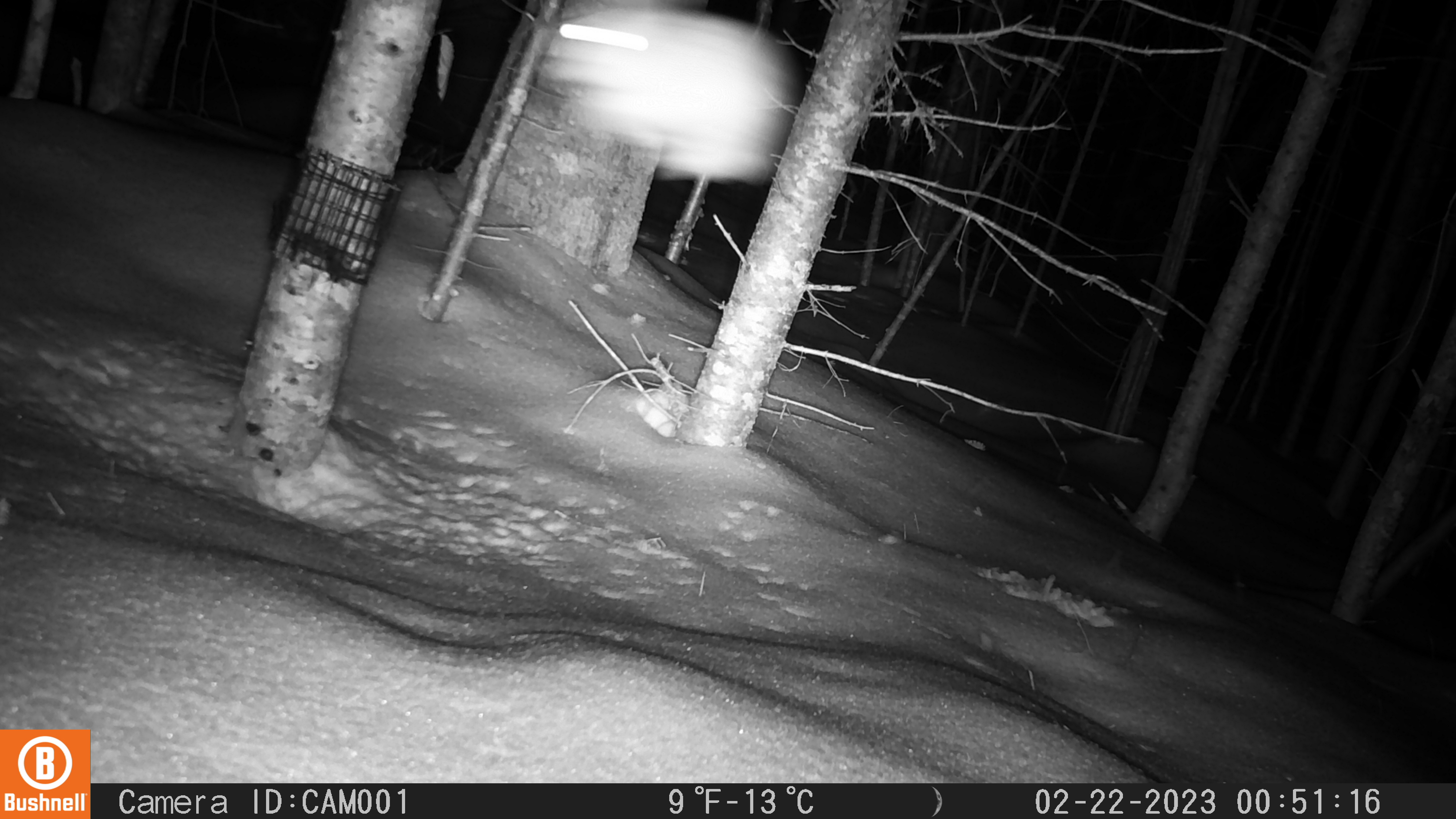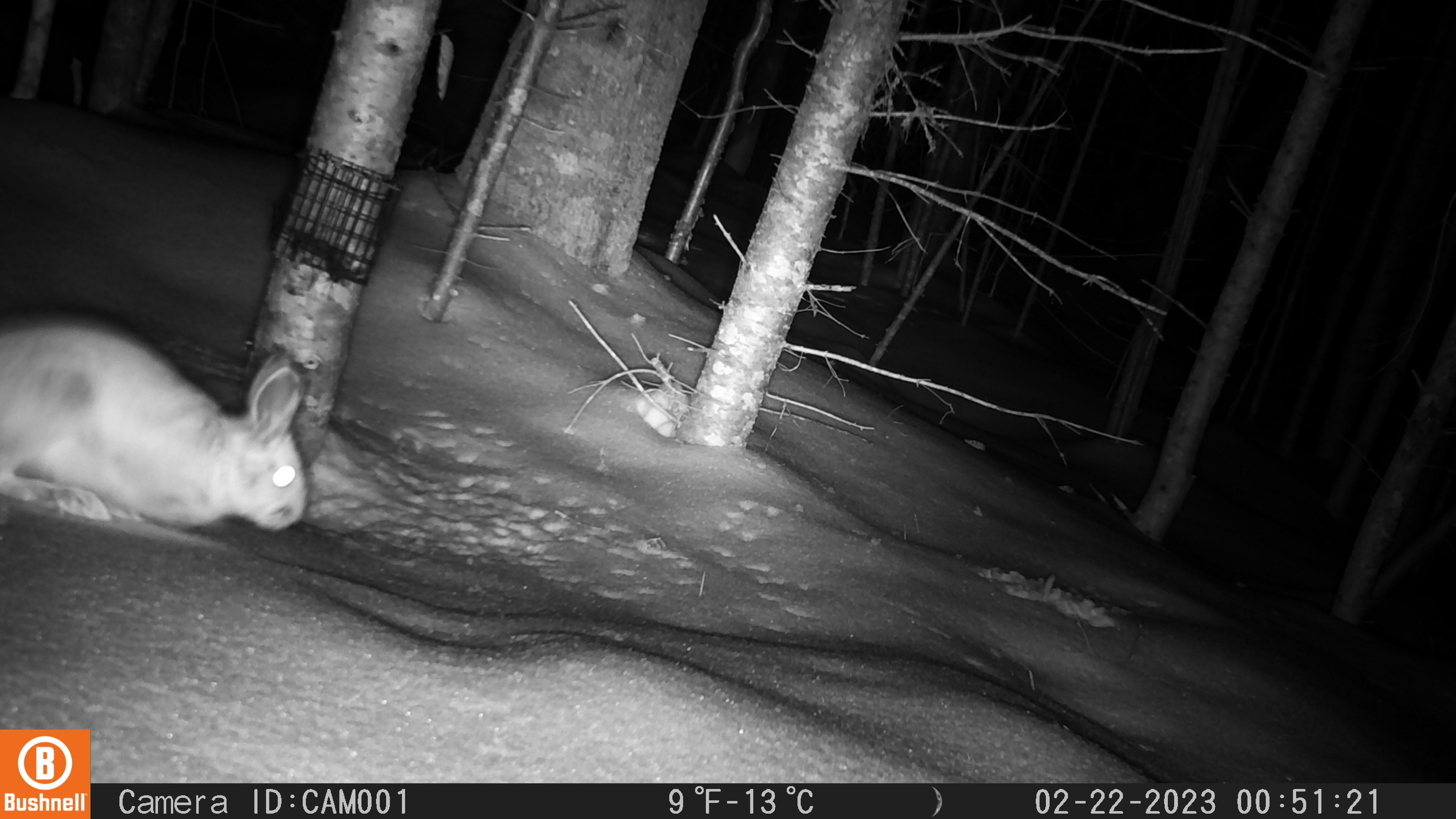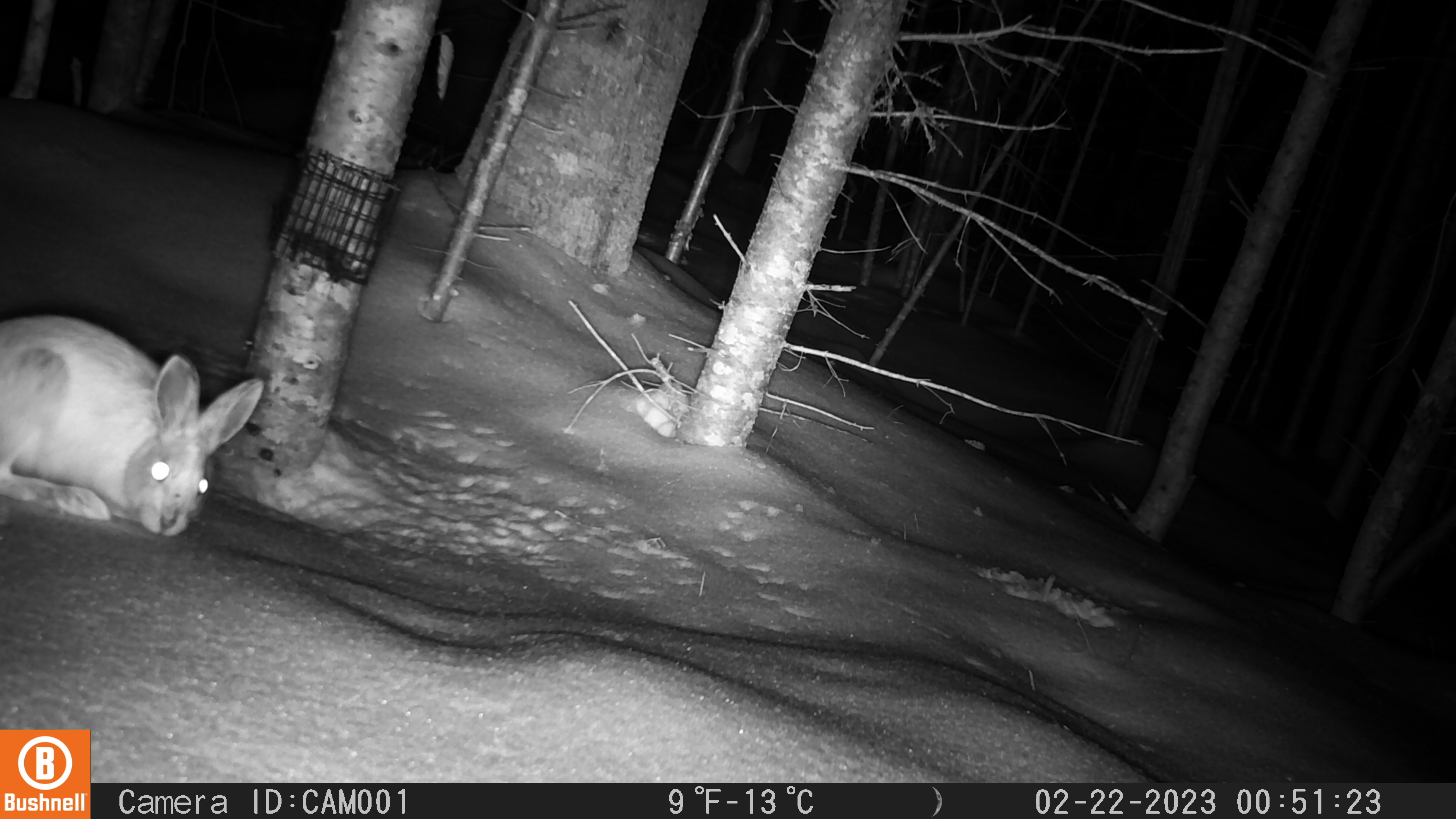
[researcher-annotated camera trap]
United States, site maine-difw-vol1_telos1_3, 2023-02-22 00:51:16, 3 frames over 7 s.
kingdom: Animalia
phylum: Chordata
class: Mammalia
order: Lagomorpha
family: Leporidae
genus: Lepus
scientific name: Lepus americanus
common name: snowshoe hare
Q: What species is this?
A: Snowshoe hare (Lepus americanus).